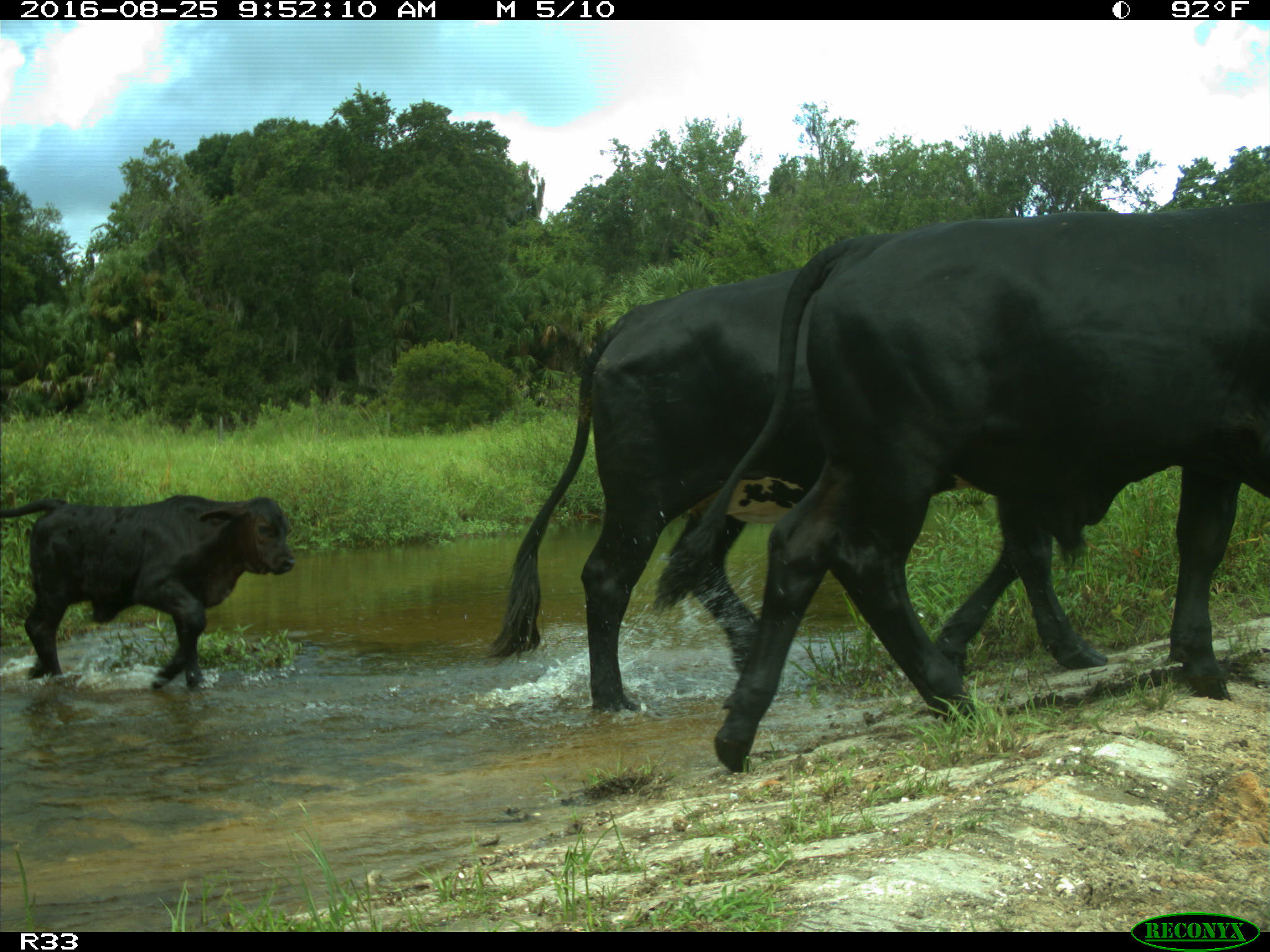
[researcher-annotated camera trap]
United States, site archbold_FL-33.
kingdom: Animalia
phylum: Chordata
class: Mammalia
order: Artiodactyla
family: Bovidae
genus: Bos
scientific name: Bos taurus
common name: domestic cow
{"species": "Bos taurus (domestic cow)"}